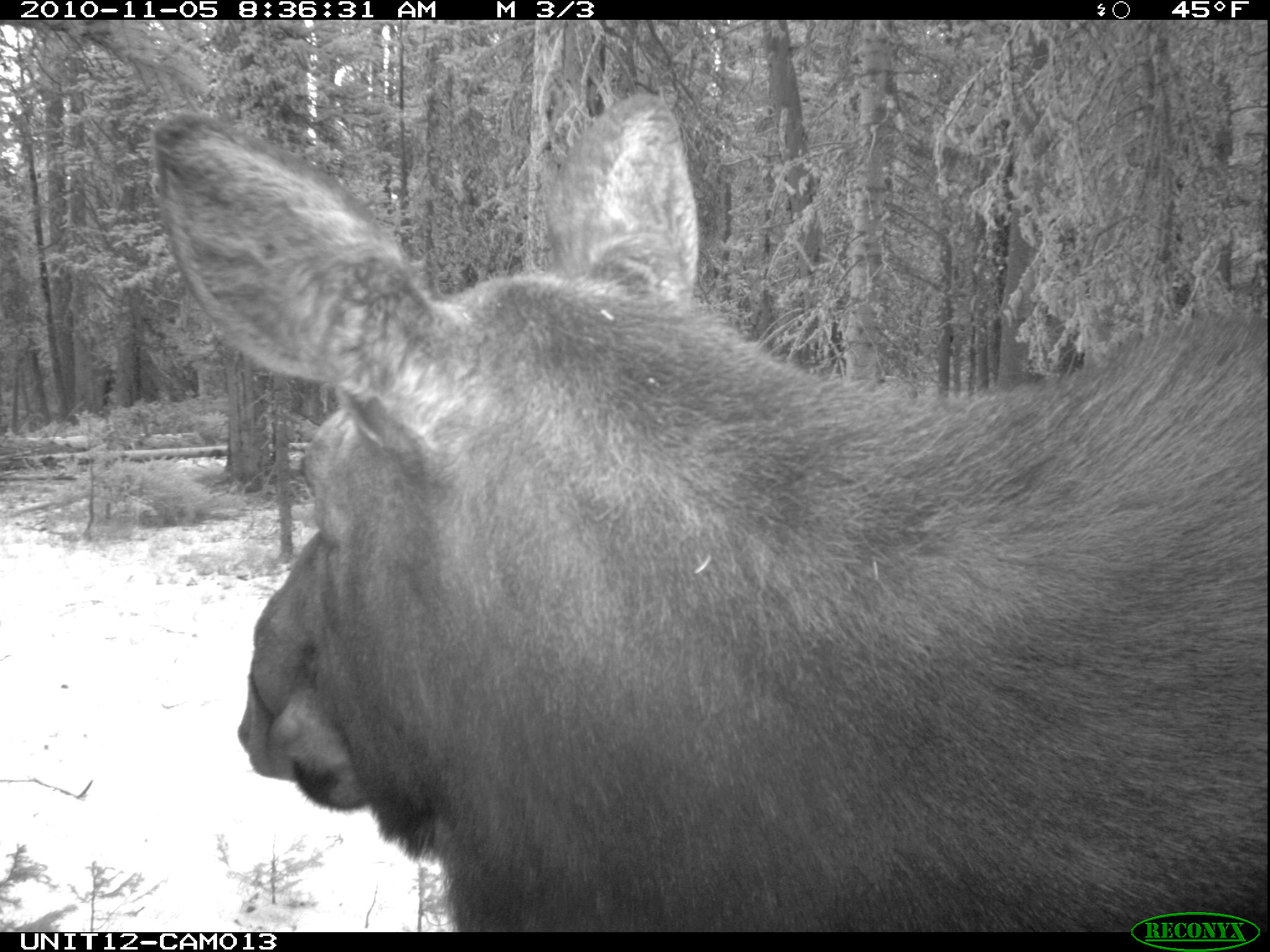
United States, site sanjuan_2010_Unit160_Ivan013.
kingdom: Animalia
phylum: Chordata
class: Mammalia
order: Artiodactyla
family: Cervidae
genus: Alces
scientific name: Alces alces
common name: moose